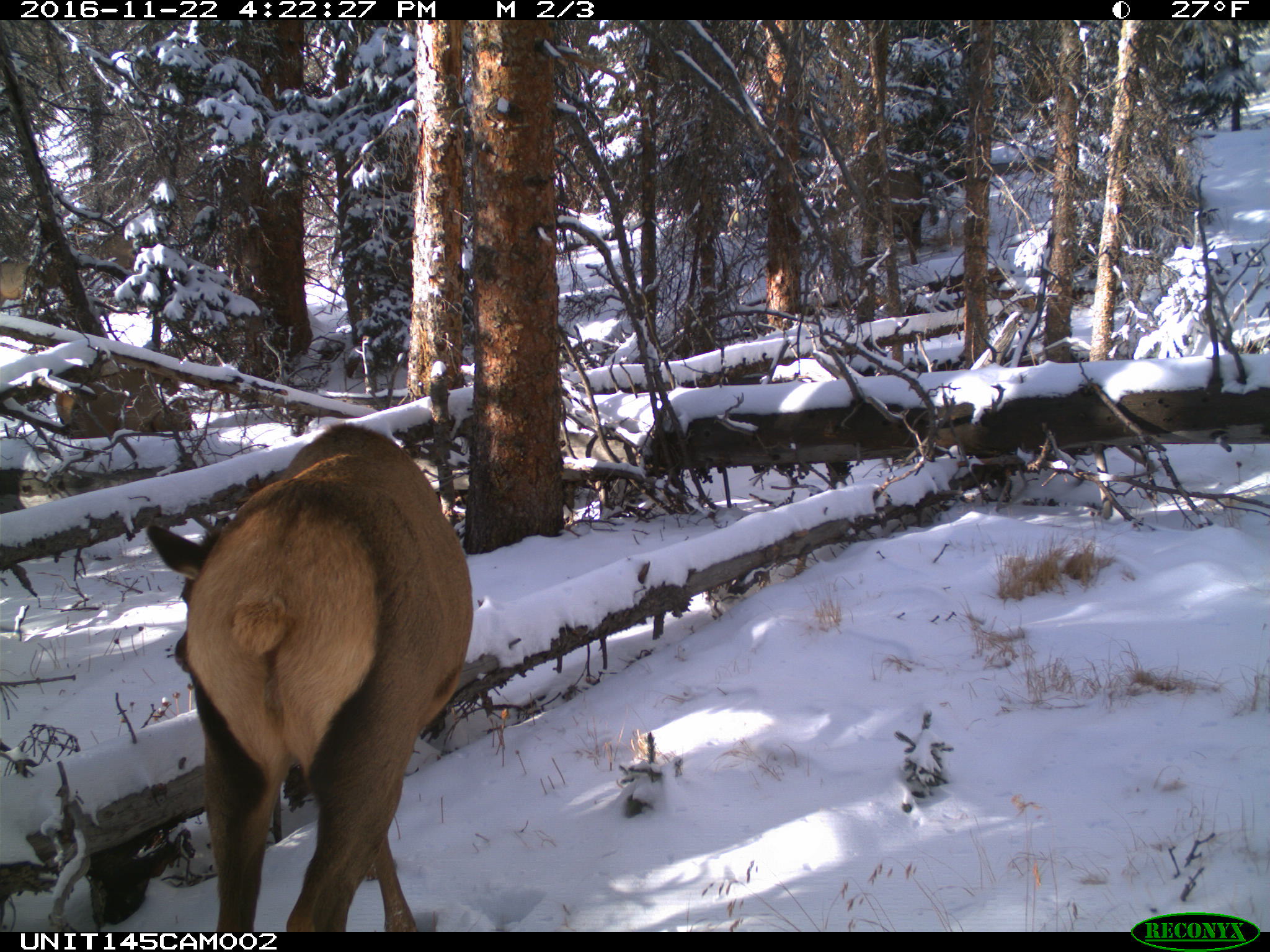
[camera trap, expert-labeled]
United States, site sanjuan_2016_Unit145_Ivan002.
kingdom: Animalia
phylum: Chordata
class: Mammalia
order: Artiodactyla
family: Cervidae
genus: Cervus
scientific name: Cervus elaphus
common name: red deer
Cervus elaphus (red deer).